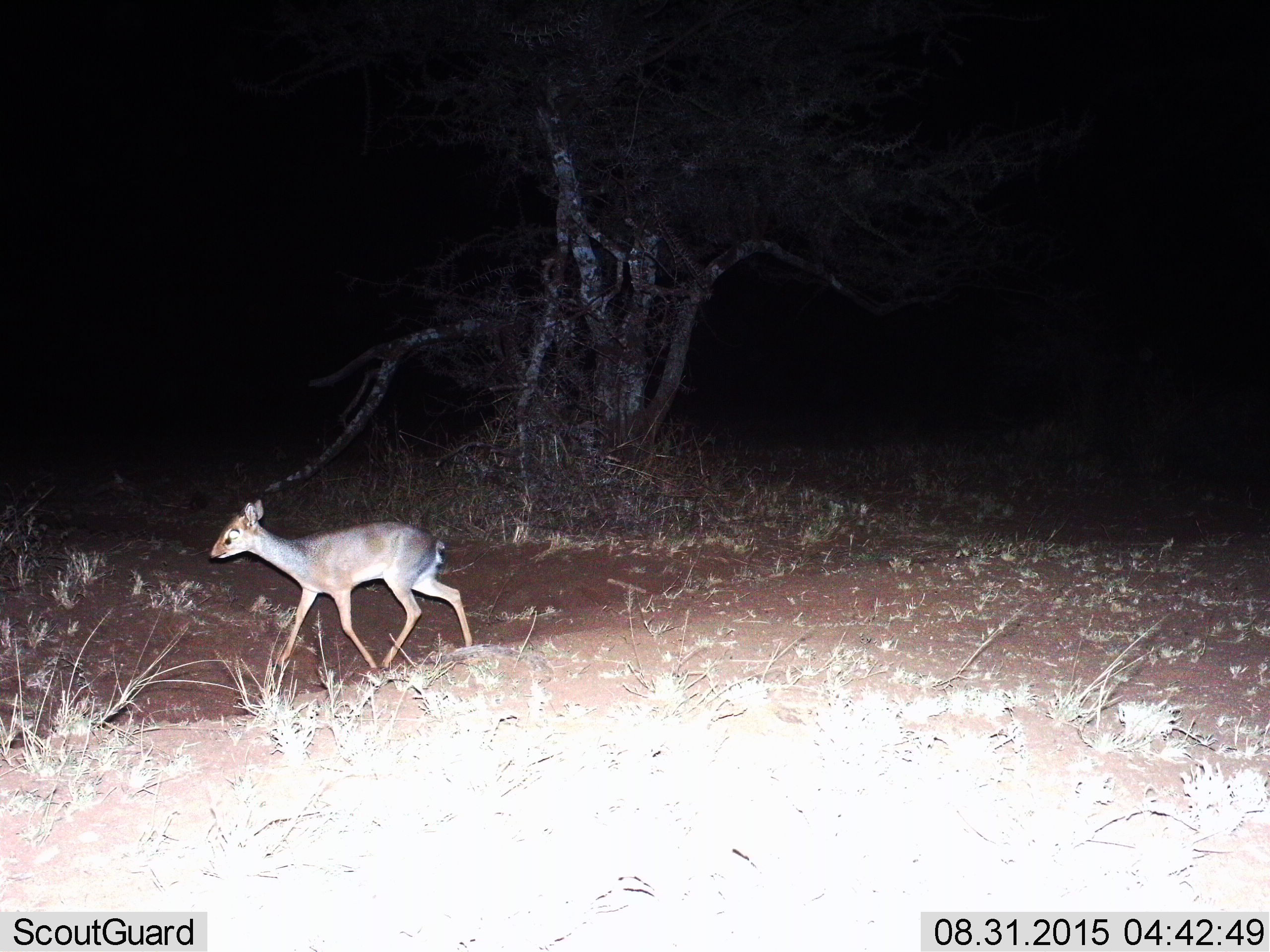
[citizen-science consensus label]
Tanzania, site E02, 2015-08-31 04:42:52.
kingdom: Animalia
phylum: Chordata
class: Mammalia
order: Artiodactyla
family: Bovidae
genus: Madoqua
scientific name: Madoqua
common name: dikdik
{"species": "dikdik (Madoqua)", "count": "1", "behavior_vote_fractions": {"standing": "7%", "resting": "0%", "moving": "93%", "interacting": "0%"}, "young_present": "7%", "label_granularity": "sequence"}